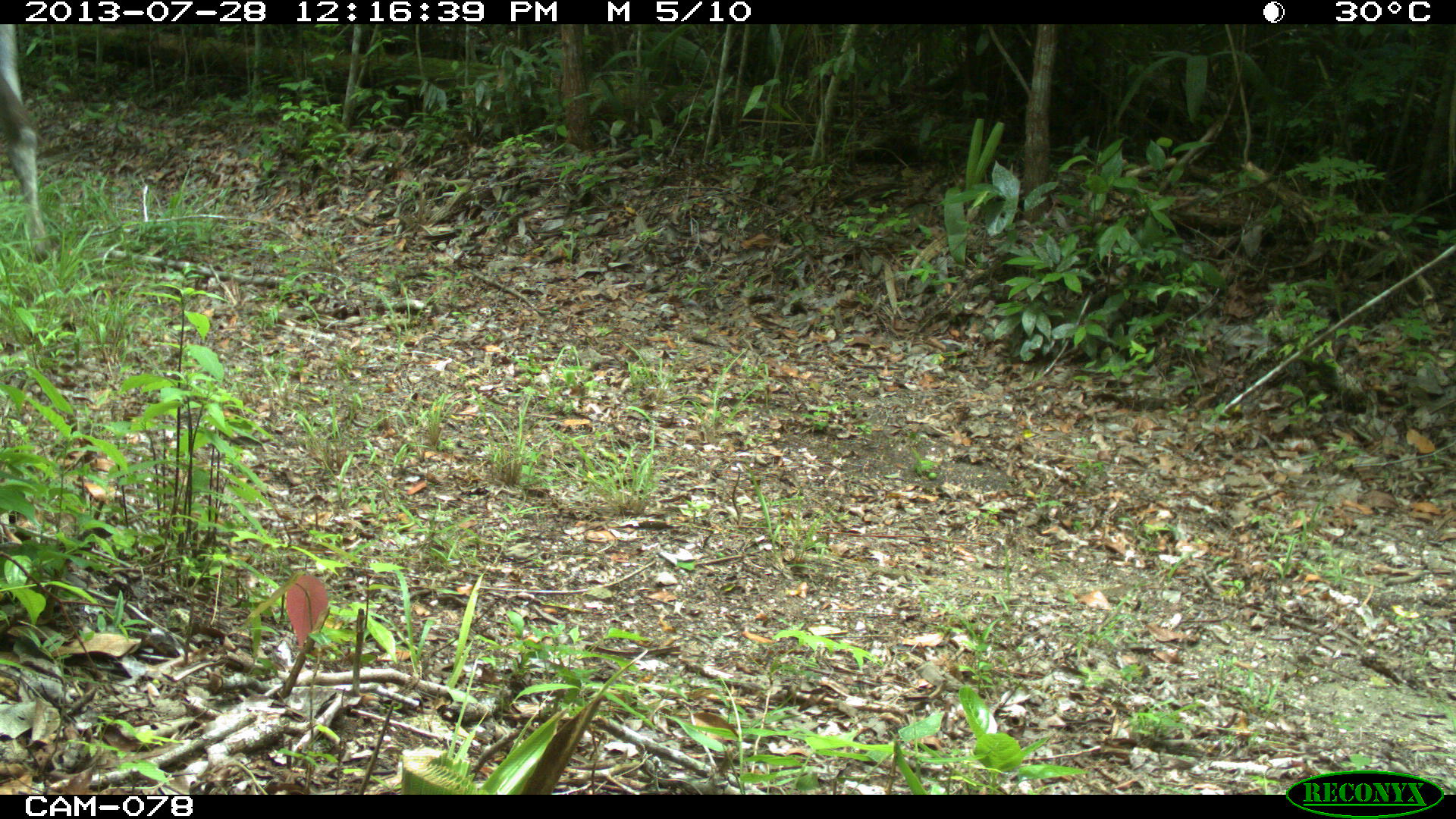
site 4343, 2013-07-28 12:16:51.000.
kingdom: Animalia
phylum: Chordata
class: Mammalia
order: Perissodactyla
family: Equidae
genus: Equus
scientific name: Equus ferus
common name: wild horse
Equus ferus (wild horse), count 2.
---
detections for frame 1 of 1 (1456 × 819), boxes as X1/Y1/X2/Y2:
equus ferus: 0/22/49/265